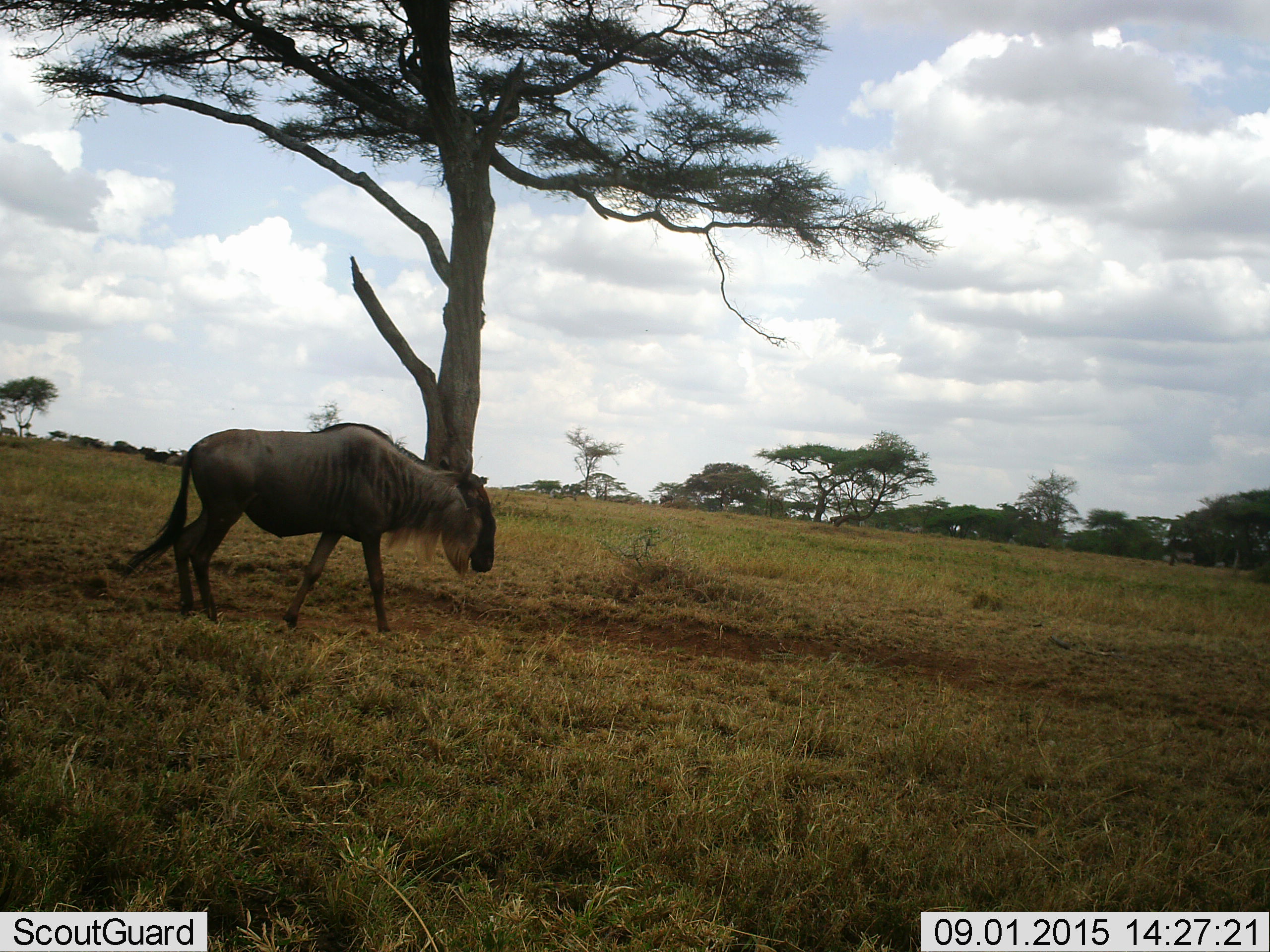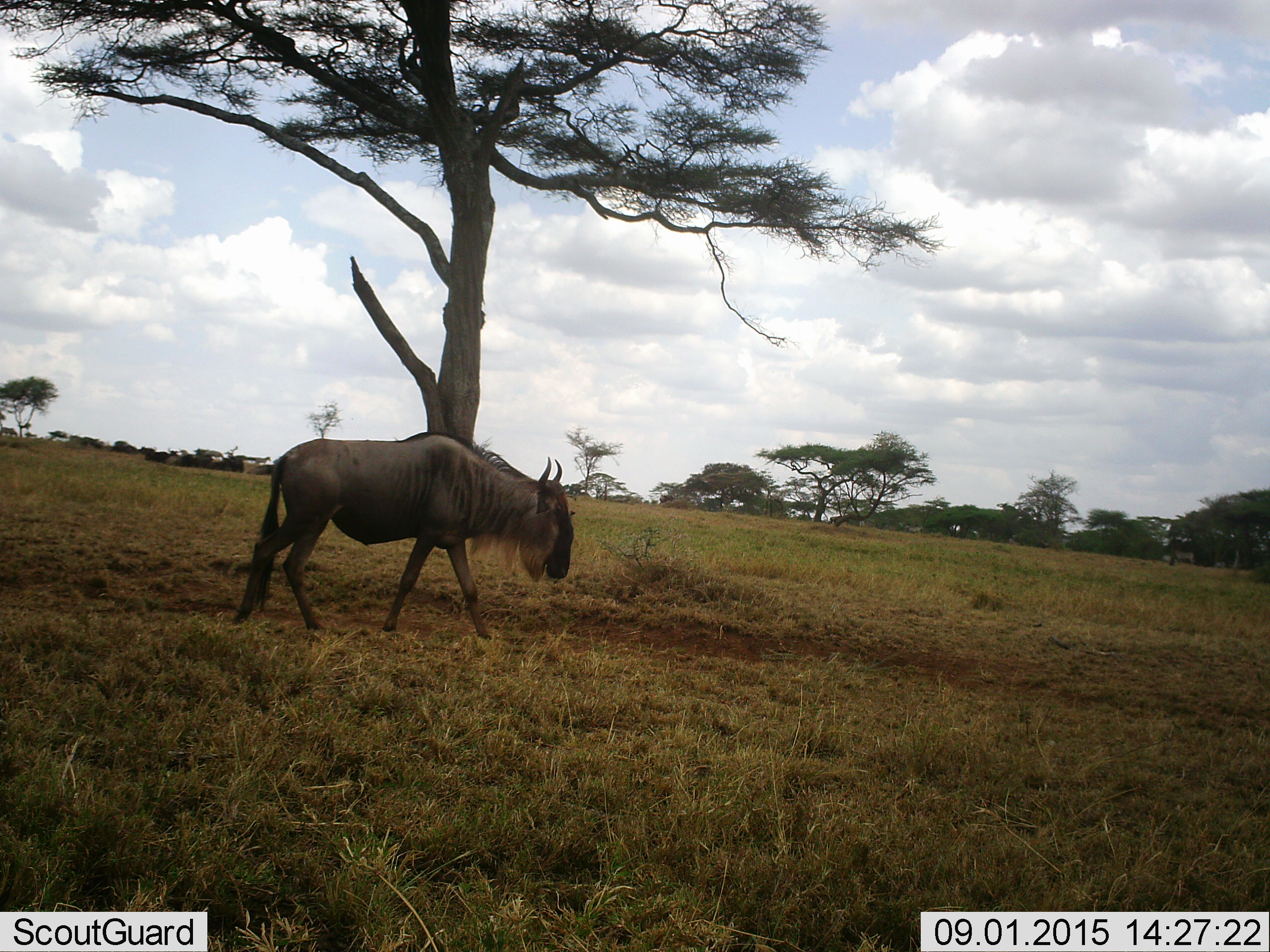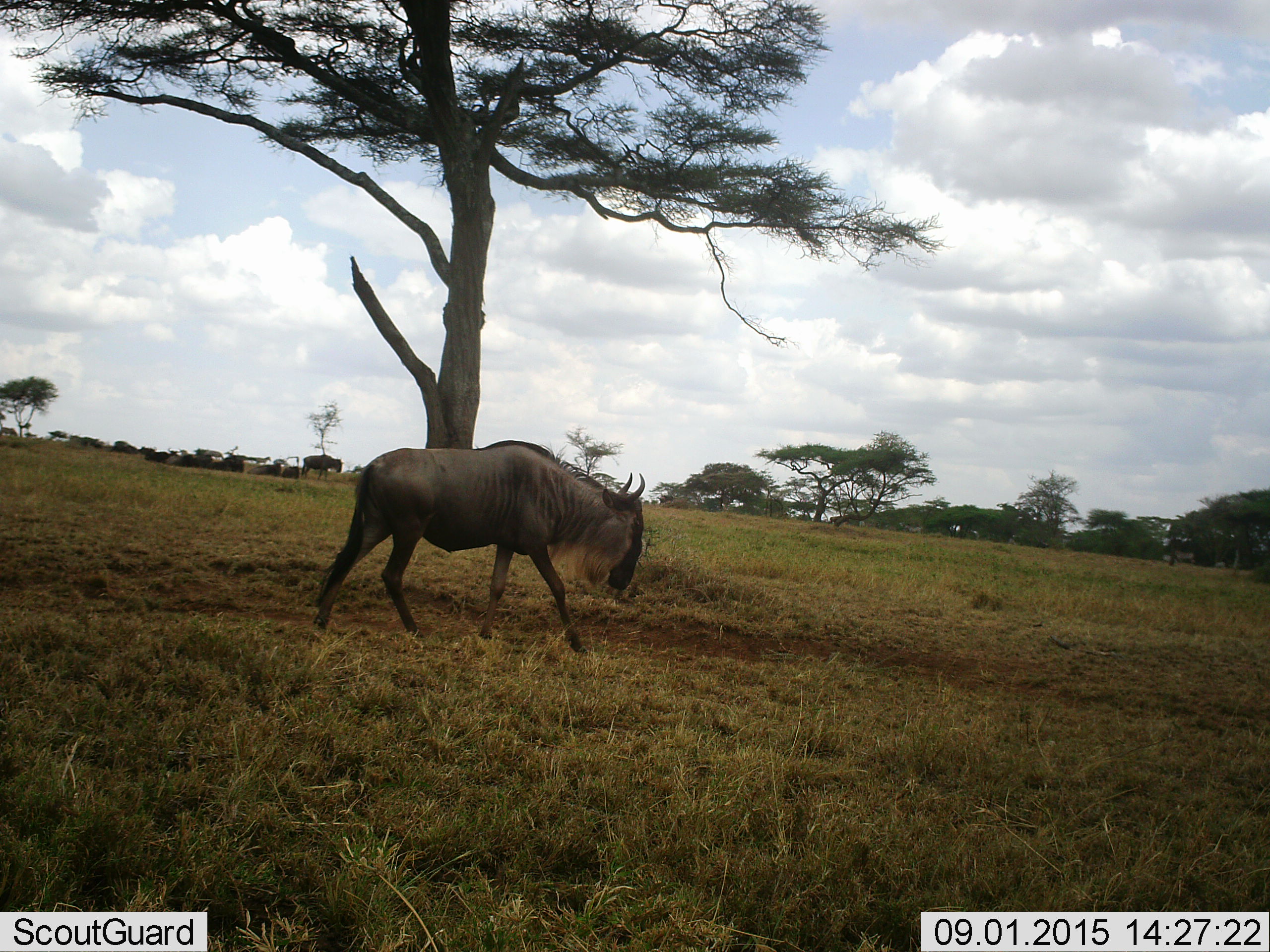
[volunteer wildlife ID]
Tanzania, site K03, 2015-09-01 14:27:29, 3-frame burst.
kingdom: Animalia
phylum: Chordata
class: Mammalia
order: Artiodactyla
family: Bovidae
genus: Connochaetes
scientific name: Connochaetes taurinus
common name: blue wildebeest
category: wildebeest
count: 6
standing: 44%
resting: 44%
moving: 89%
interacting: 0%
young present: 0%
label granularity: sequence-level